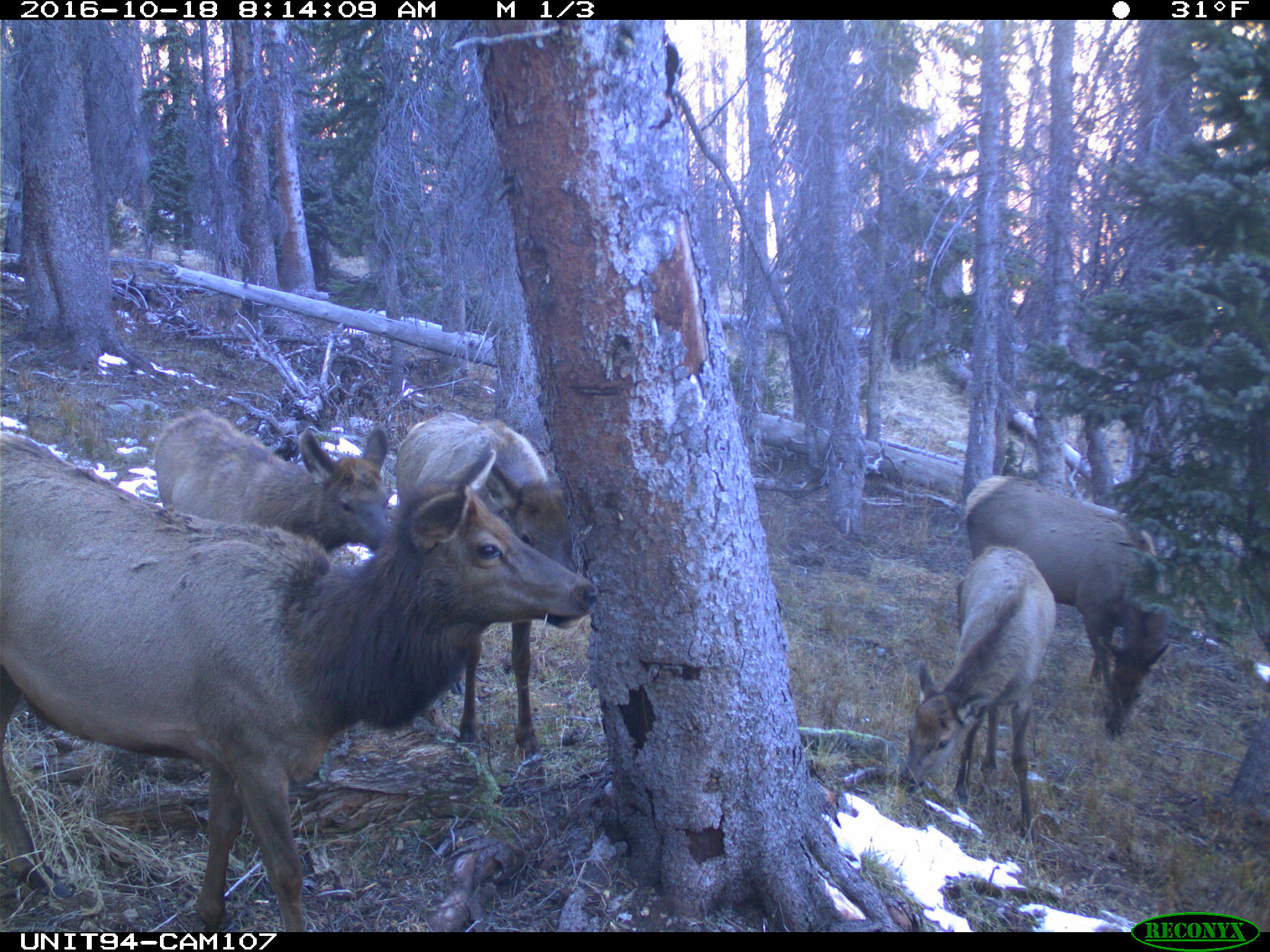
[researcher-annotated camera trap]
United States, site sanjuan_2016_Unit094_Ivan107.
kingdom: Animalia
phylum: Chordata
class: Mammalia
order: Artiodactyla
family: Cervidae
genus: Cervus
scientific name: Cervus elaphus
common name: red deer